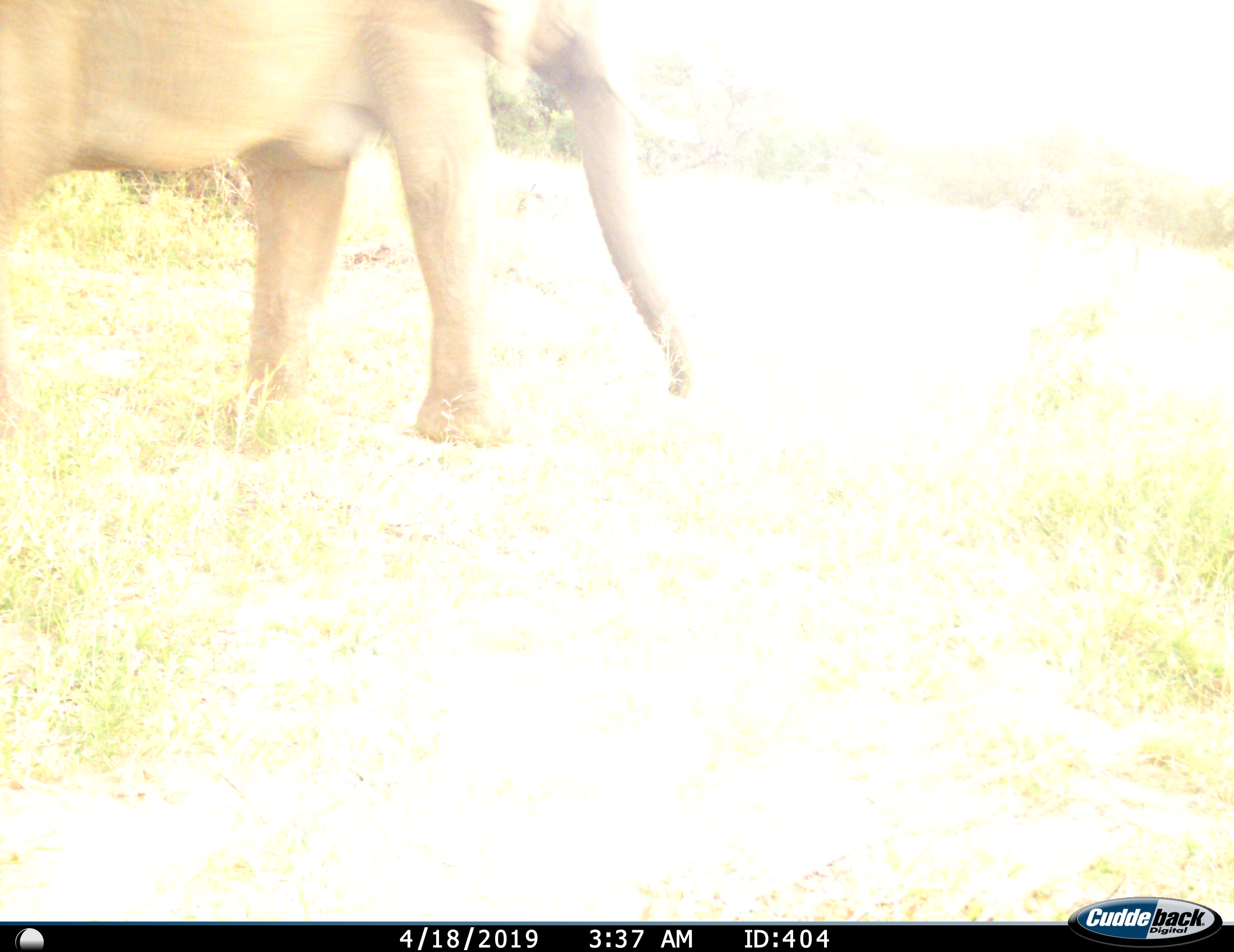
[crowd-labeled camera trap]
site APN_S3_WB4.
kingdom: Animalia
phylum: Chordata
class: Mammalia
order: Proboscidea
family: Elephantidae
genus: Loxodonta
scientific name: Loxodonta africana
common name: african bush elephant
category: elephant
Elephant (african bush elephant) (Loxodonta africana), count 1. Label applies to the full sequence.